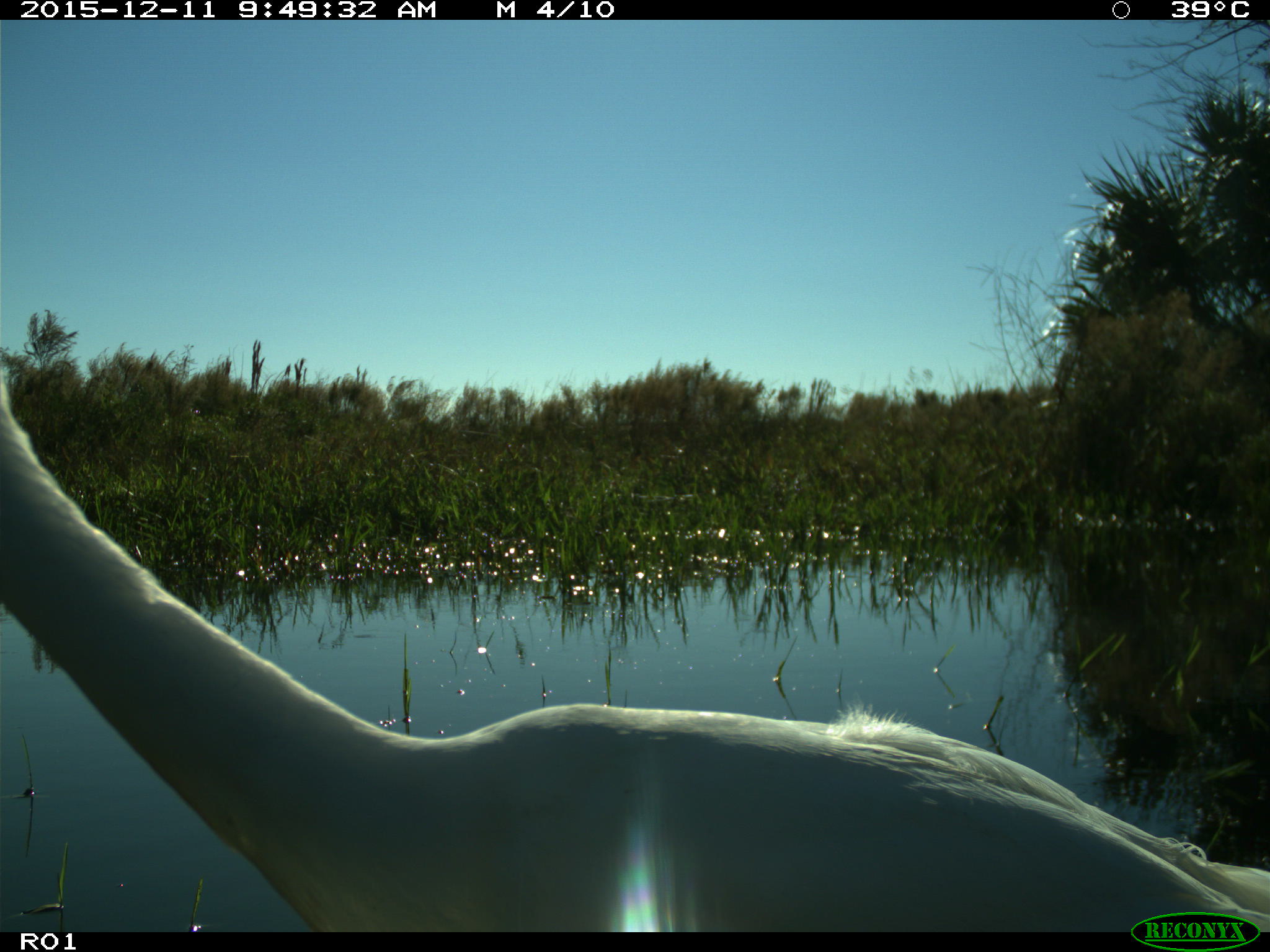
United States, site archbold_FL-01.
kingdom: Animalia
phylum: Chordata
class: Aves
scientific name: Aves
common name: birds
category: unidentified bird